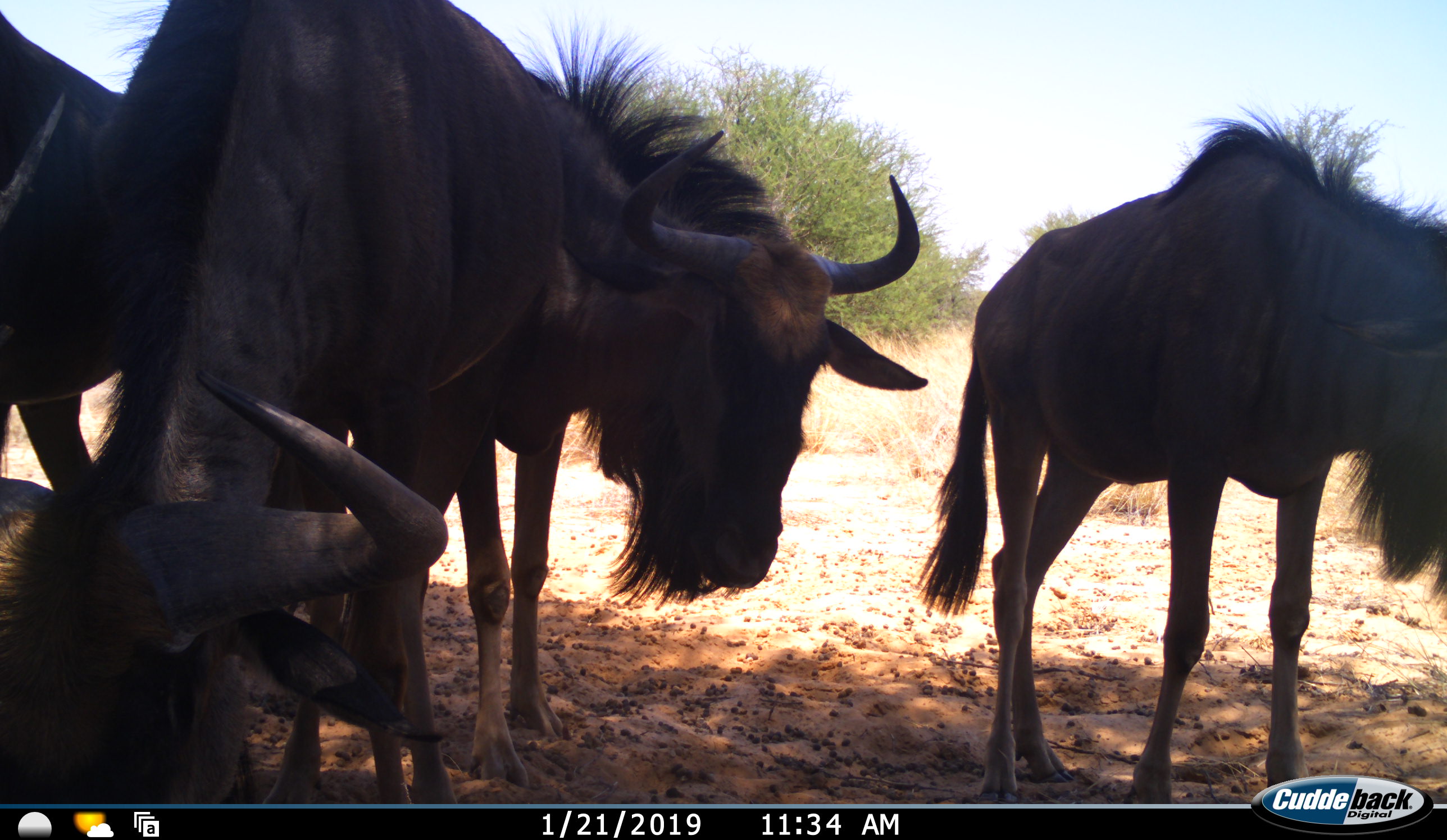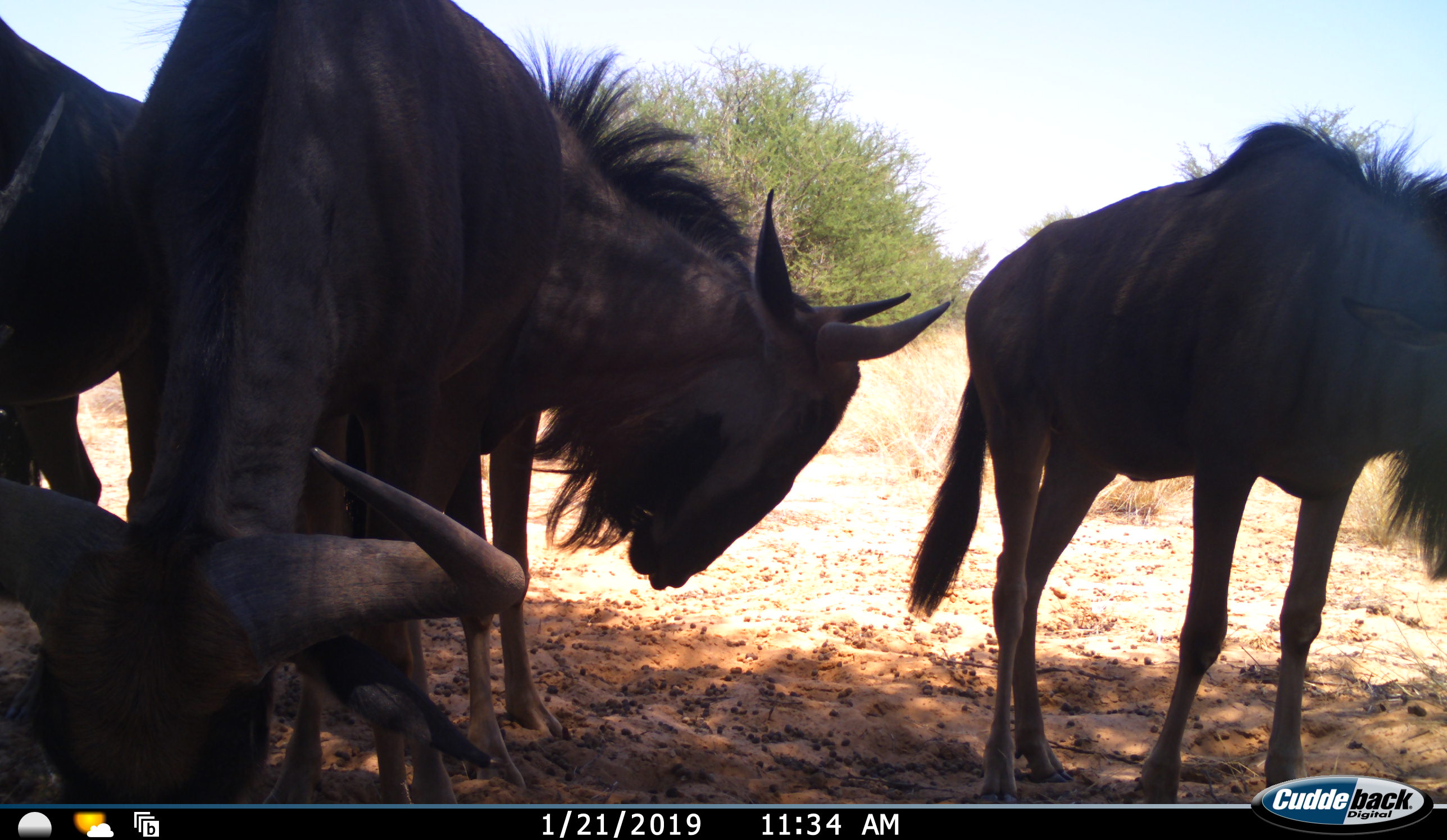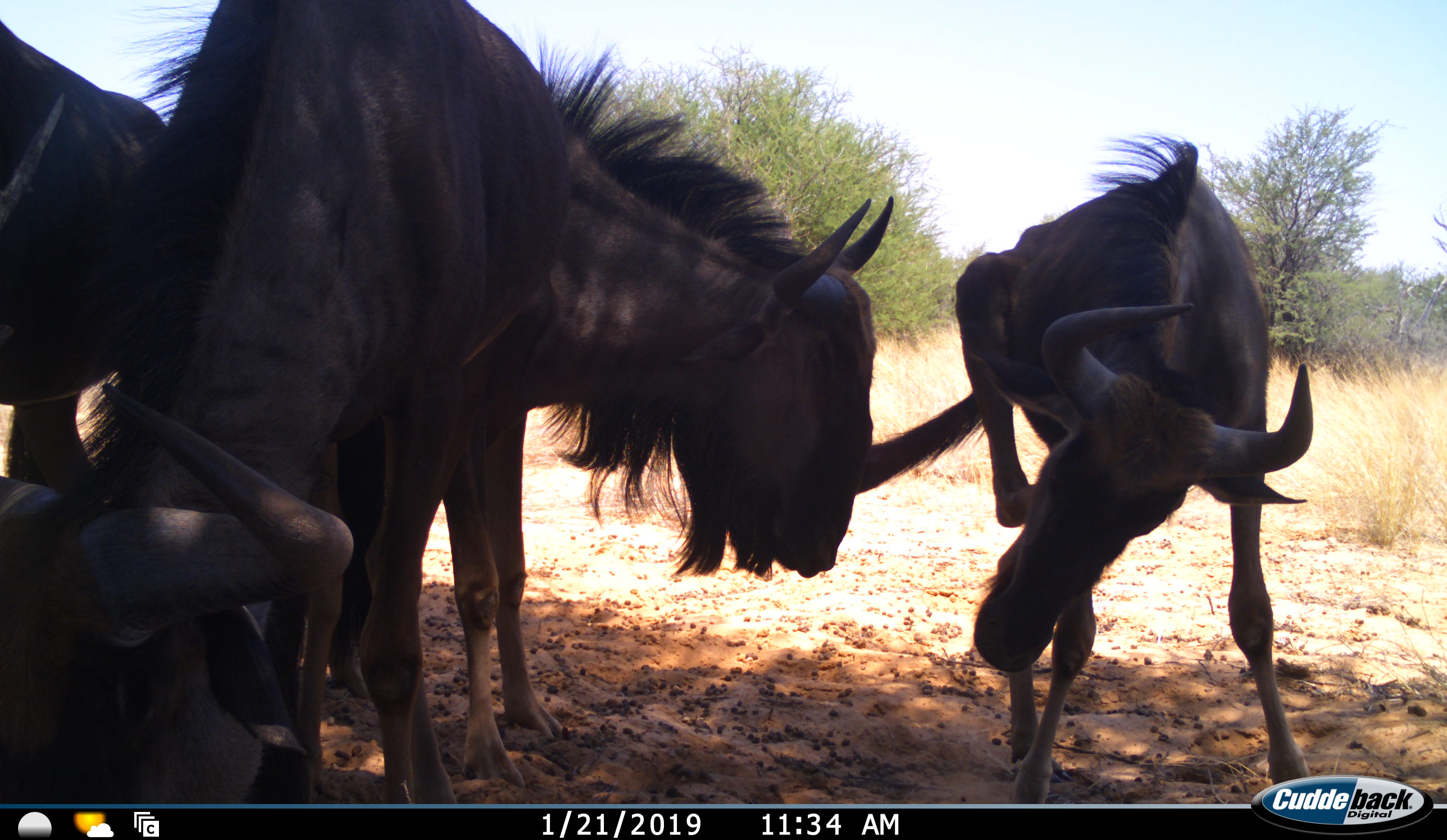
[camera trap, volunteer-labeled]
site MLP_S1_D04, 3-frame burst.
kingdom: Animalia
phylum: Chordata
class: Mammalia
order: Artiodactyla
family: Bovidae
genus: Connochaetes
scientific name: Connochaetes taurinus taurinus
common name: blue wildebeest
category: wildebeestblue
Wildebeestblue (blue wildebeest) (Connochaetes taurinus taurinus), count 4. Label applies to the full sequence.